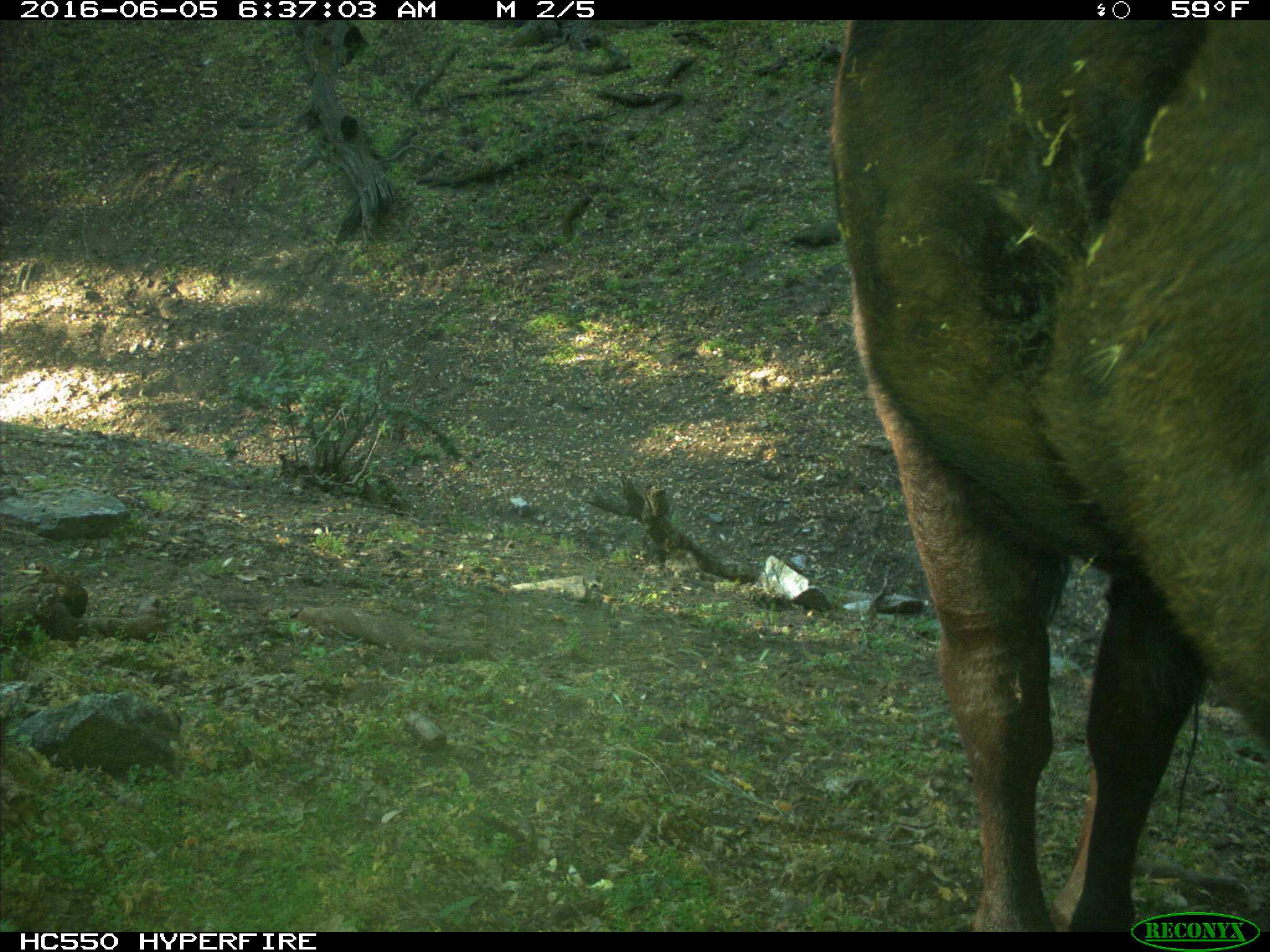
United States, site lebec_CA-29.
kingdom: Animalia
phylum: Chordata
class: Mammalia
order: Artiodactyla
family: Bovidae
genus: Bos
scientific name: Bos taurus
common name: domestic cow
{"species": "Bos taurus (domestic cow)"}